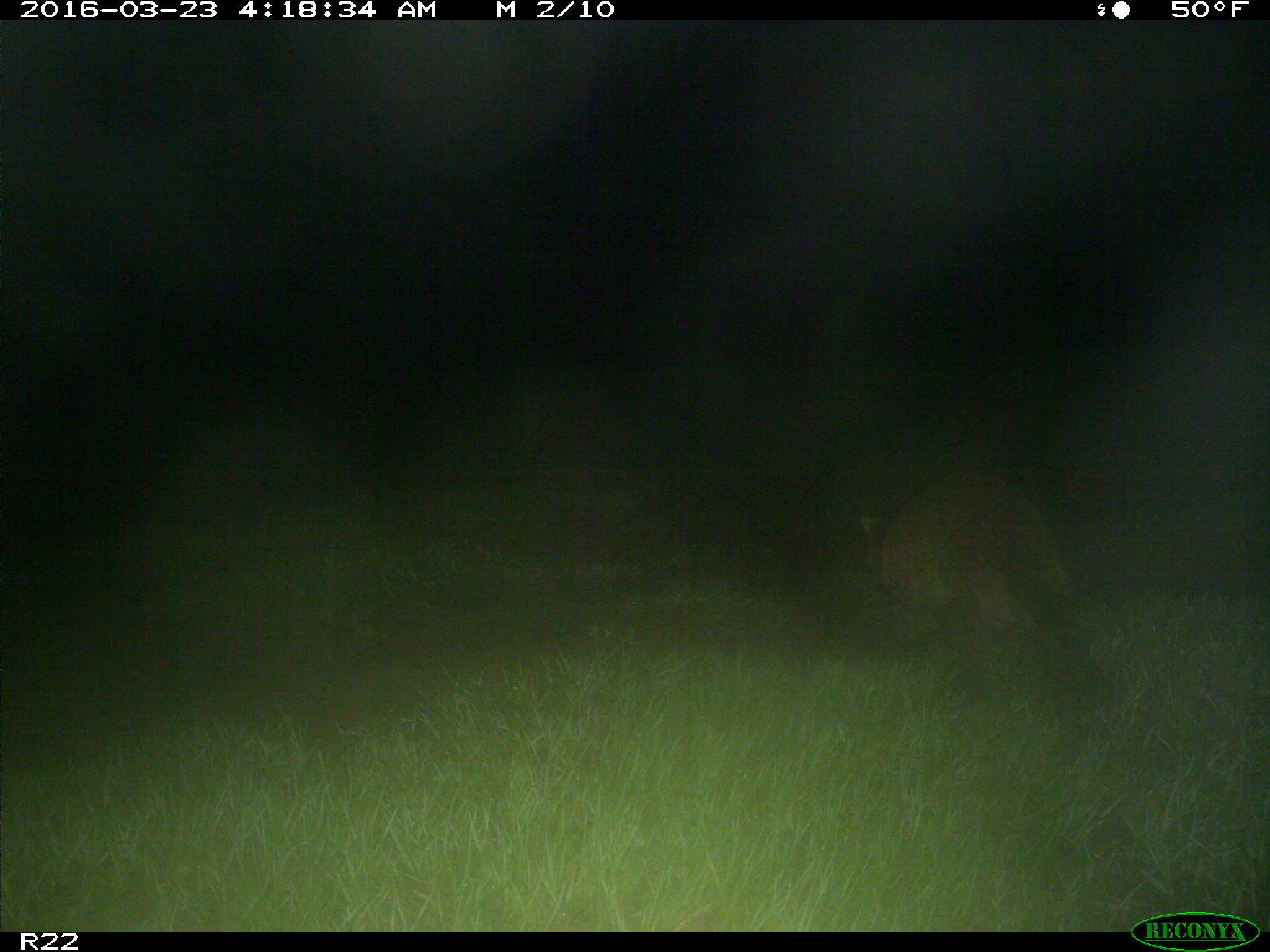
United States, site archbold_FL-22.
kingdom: Animalia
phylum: Chordata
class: Mammalia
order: Carnivora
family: Procyonidae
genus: Procyon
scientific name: Procyon lotor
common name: common raccoon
Procyon lotor (common raccoon).